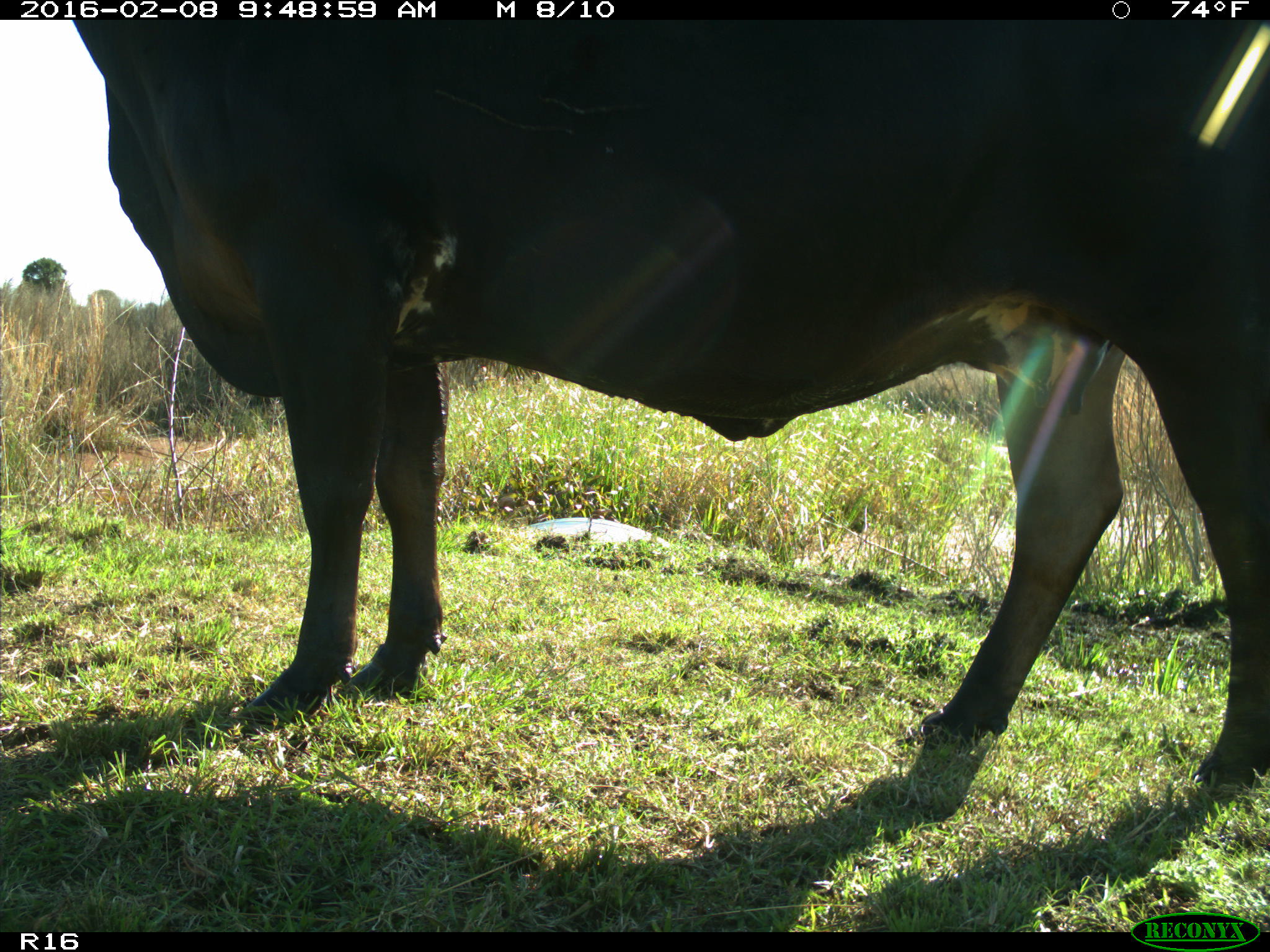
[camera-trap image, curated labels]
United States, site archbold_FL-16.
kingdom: Animalia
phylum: Chordata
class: Mammalia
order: Artiodactyla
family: Bovidae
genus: Bos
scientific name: Bos taurus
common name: domestic cow